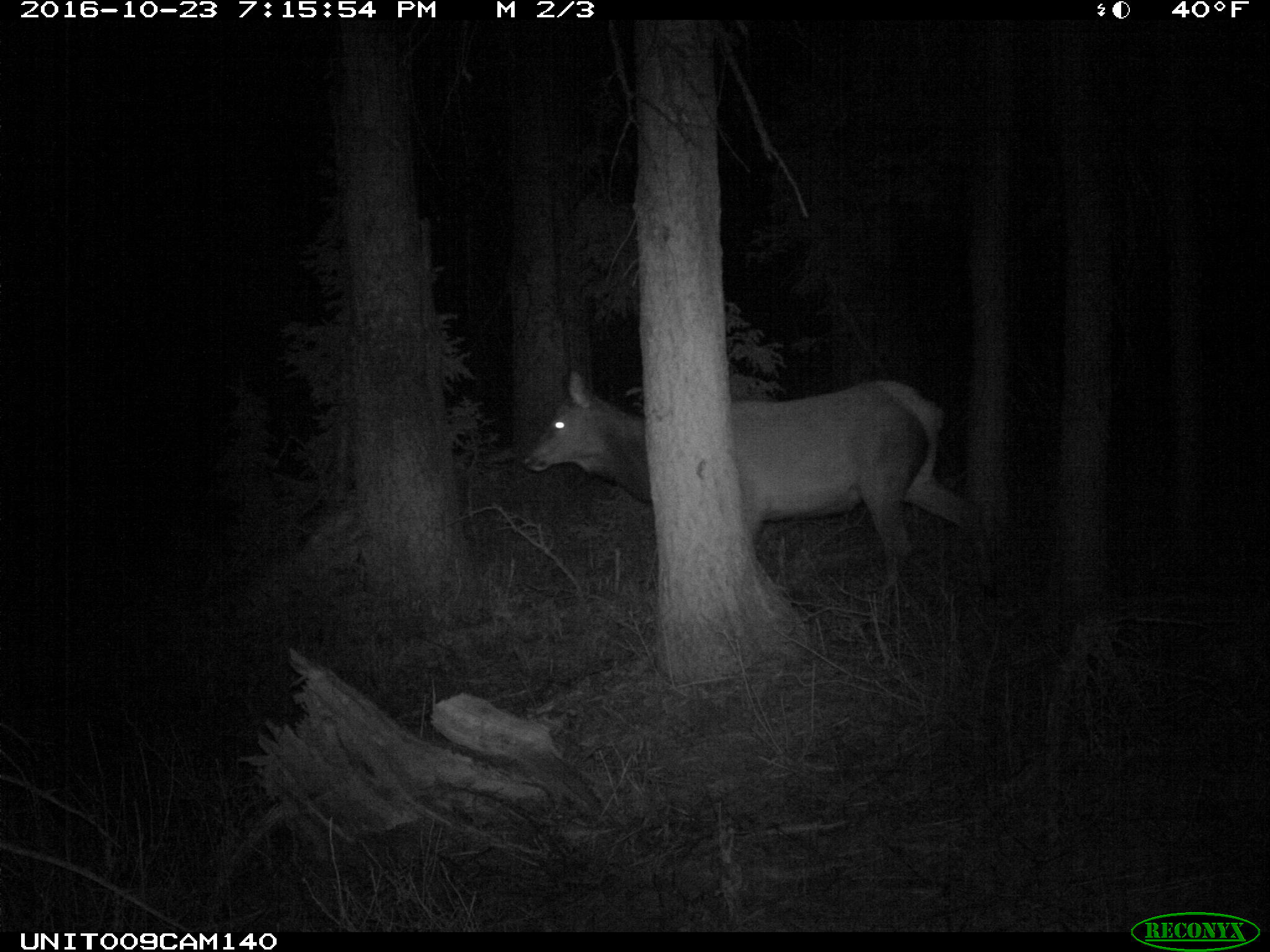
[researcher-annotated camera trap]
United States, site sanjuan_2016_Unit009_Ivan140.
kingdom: Animalia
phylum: Chordata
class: Mammalia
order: Artiodactyla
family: Cervidae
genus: Cervus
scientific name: Cervus elaphus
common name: red deer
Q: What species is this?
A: Cervus elaphus (red deer).